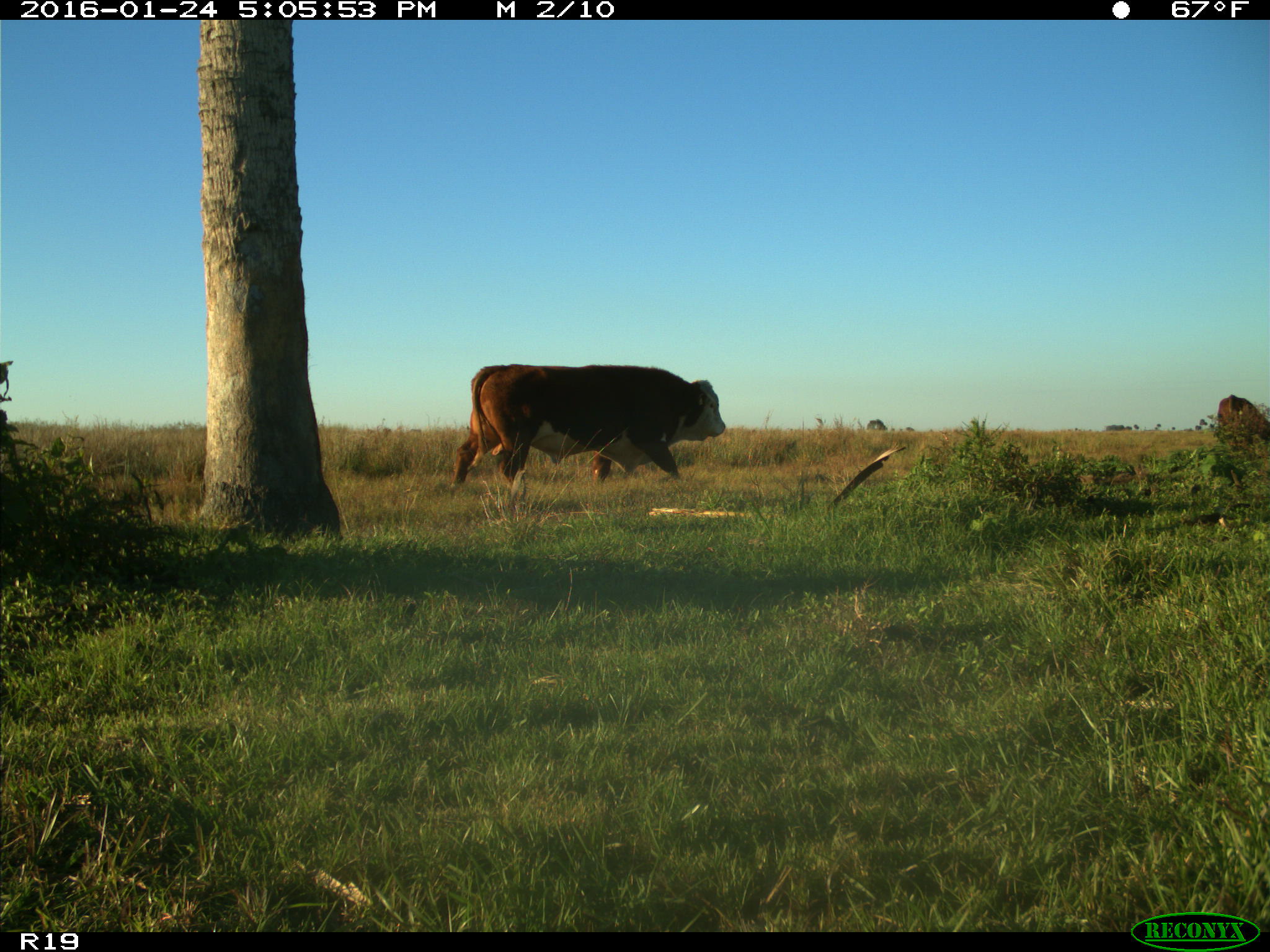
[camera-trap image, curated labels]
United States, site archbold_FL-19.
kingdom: Animalia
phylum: Chordata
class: Mammalia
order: Artiodactyla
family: Bovidae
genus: Bos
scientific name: Bos taurus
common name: domestic cow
Bos taurus (domestic cow).